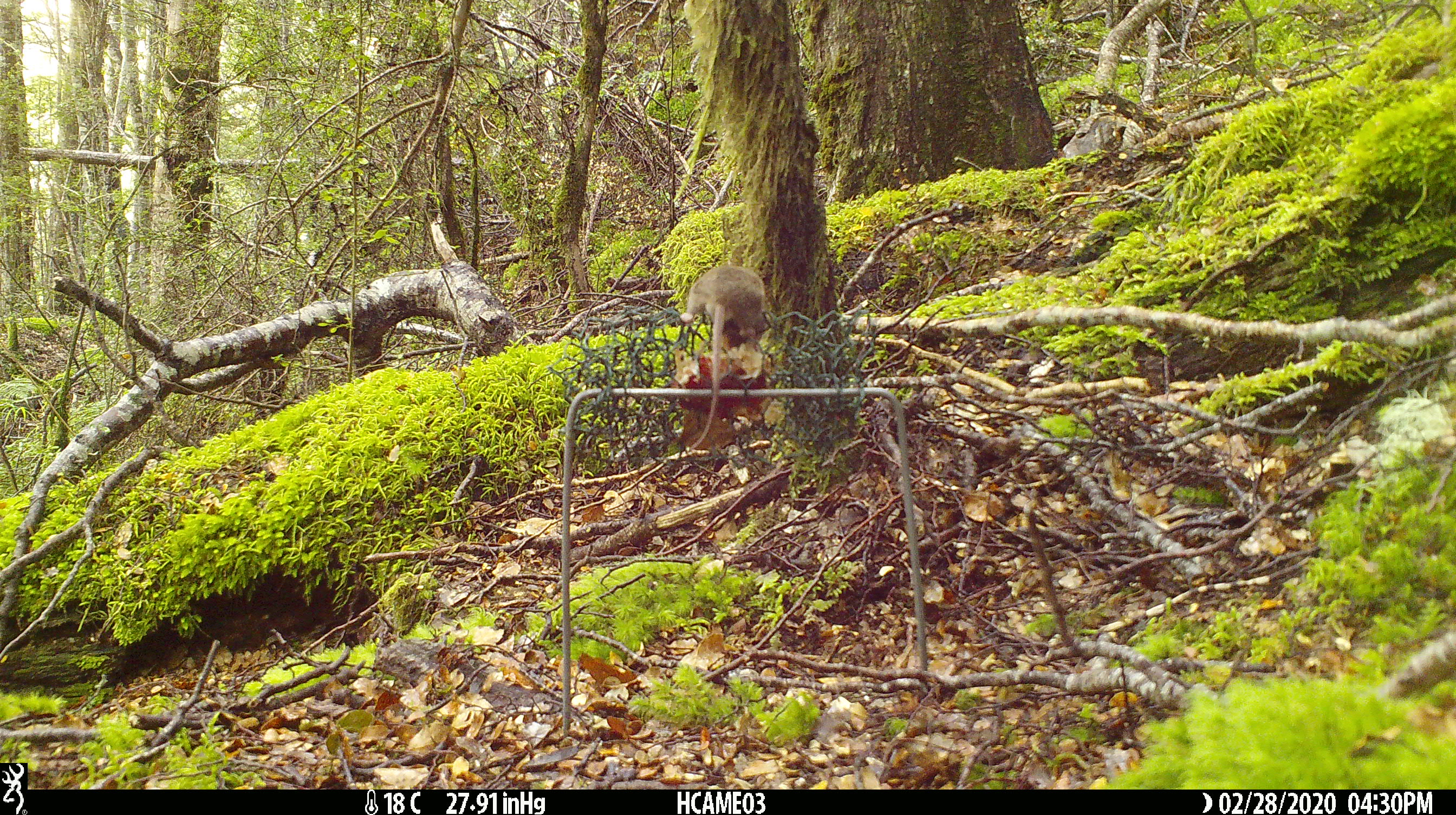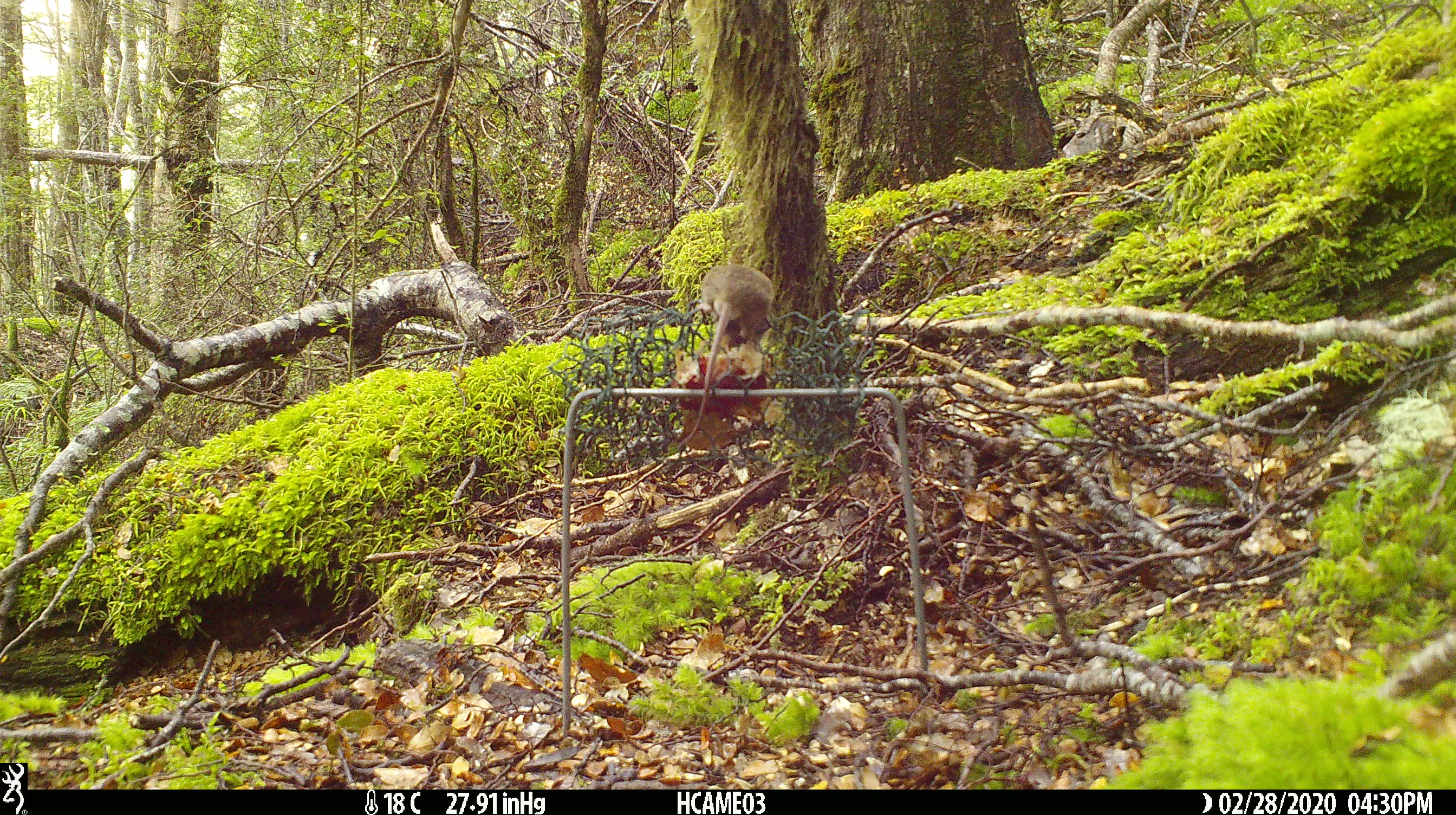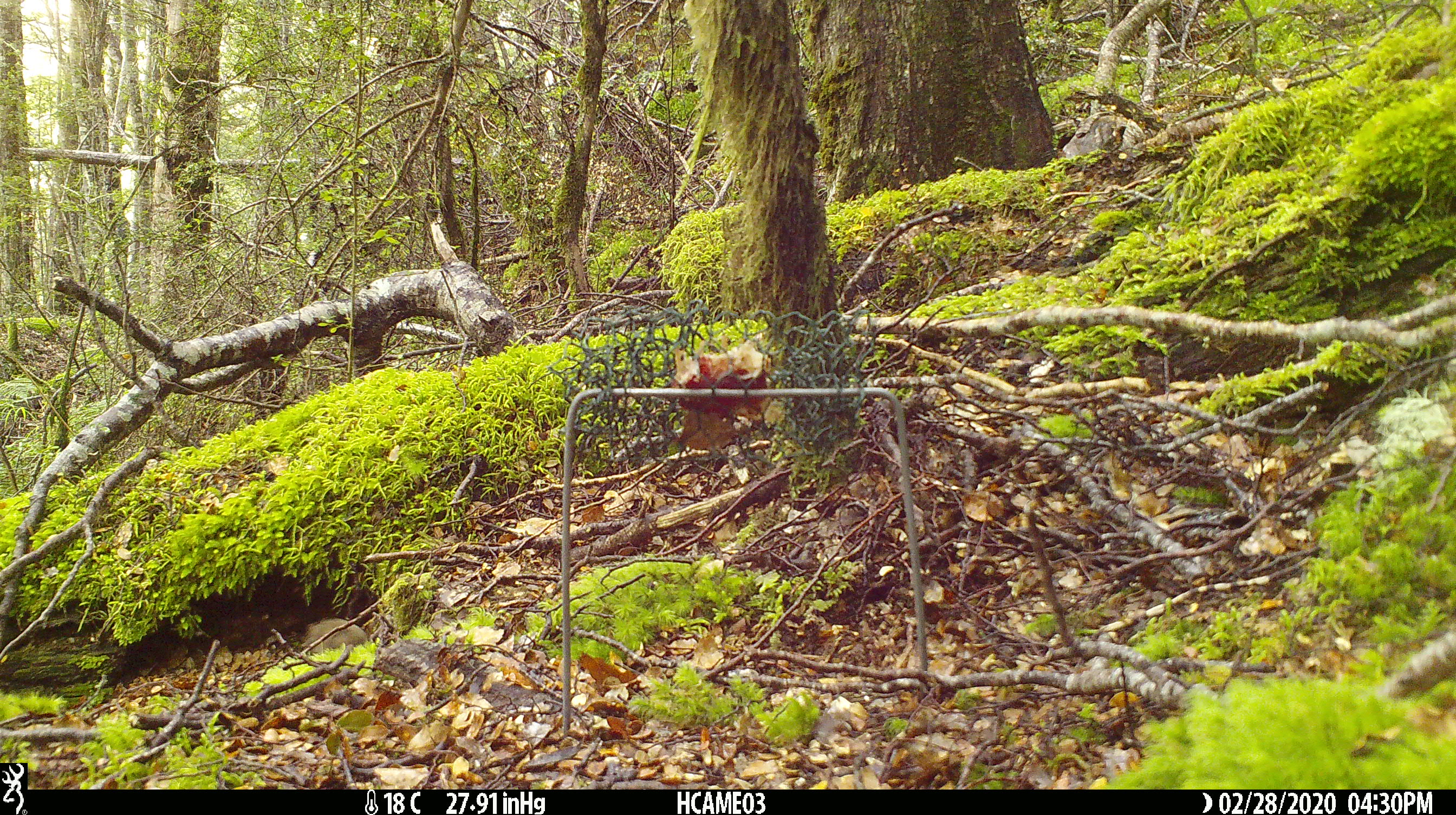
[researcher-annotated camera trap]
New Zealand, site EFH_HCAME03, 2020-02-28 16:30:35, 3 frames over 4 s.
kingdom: Animalia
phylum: Chordata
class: Mammalia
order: Rodentia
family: Muridae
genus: Mus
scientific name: Mus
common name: mouse